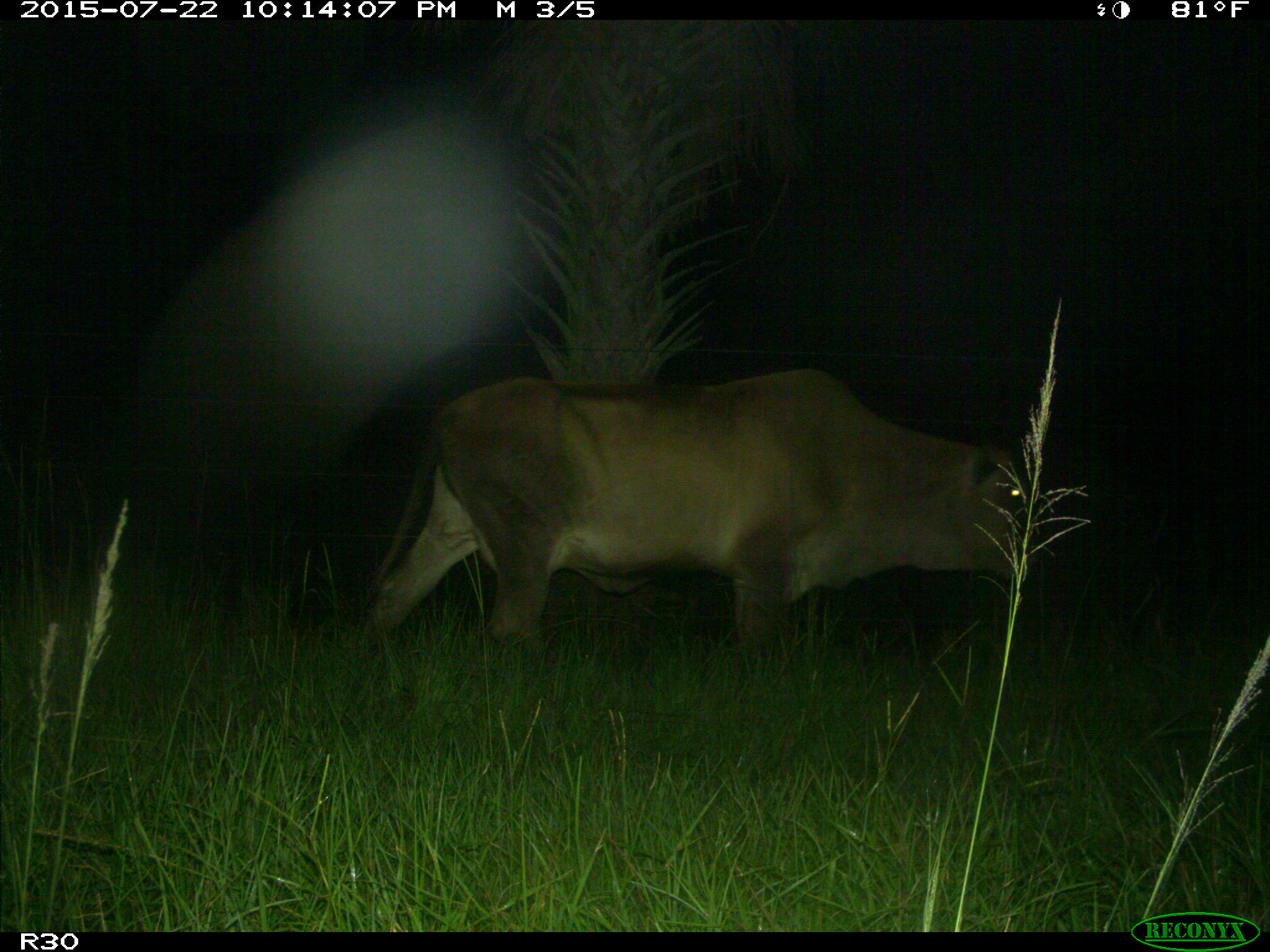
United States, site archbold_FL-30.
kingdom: Animalia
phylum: Chordata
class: Mammalia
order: Artiodactyla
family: Bovidae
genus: Bos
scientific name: Bos taurus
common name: domestic cow